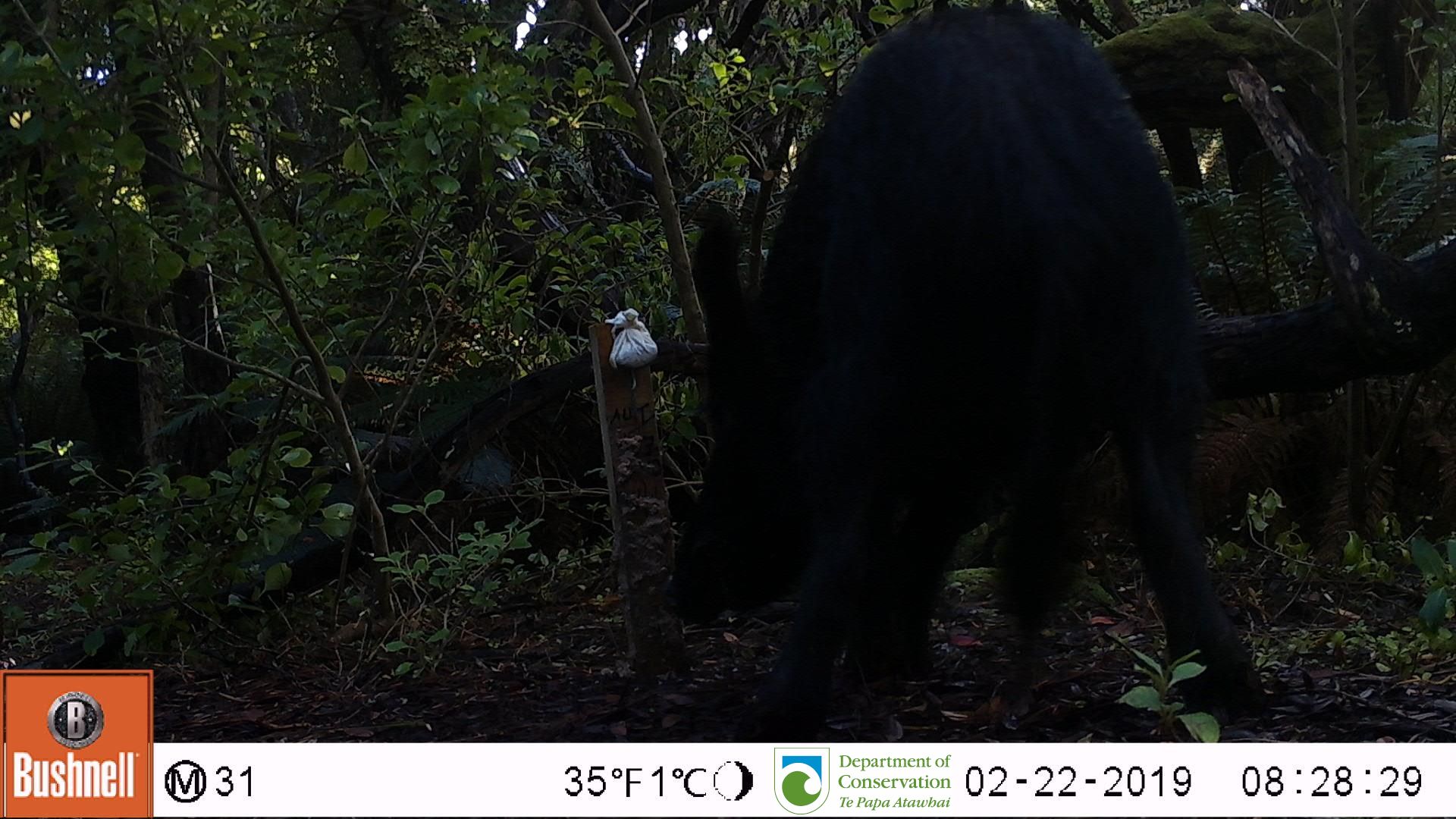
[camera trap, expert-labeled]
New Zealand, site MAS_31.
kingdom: Animalia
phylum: Chordata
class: Mammalia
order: Artiodactyla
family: Suidae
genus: Sus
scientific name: Sus scrofa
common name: pig